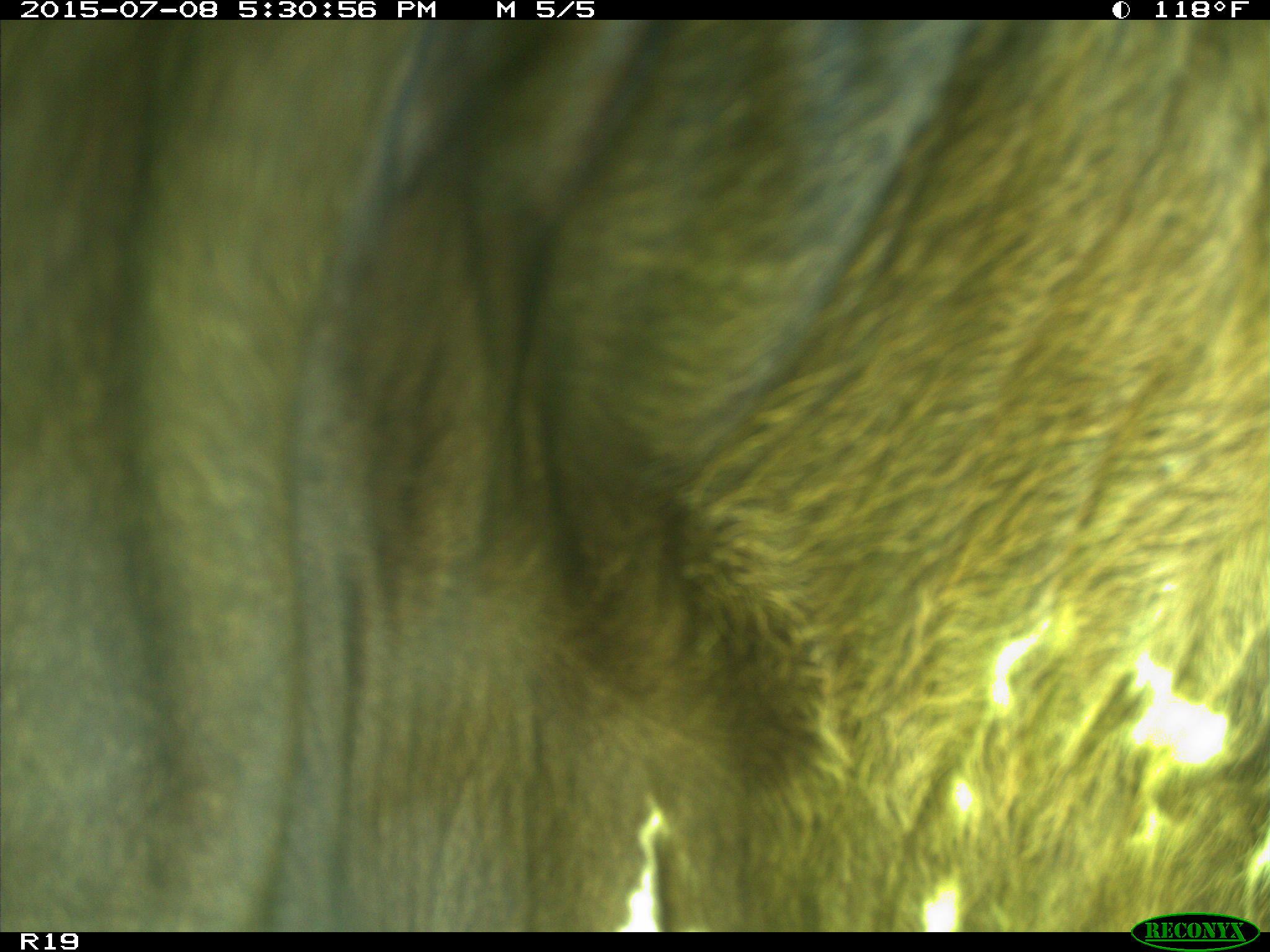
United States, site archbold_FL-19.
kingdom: Animalia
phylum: Chordata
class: Mammalia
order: Artiodactyla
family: Bovidae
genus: Bos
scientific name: Bos taurus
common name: domestic cow